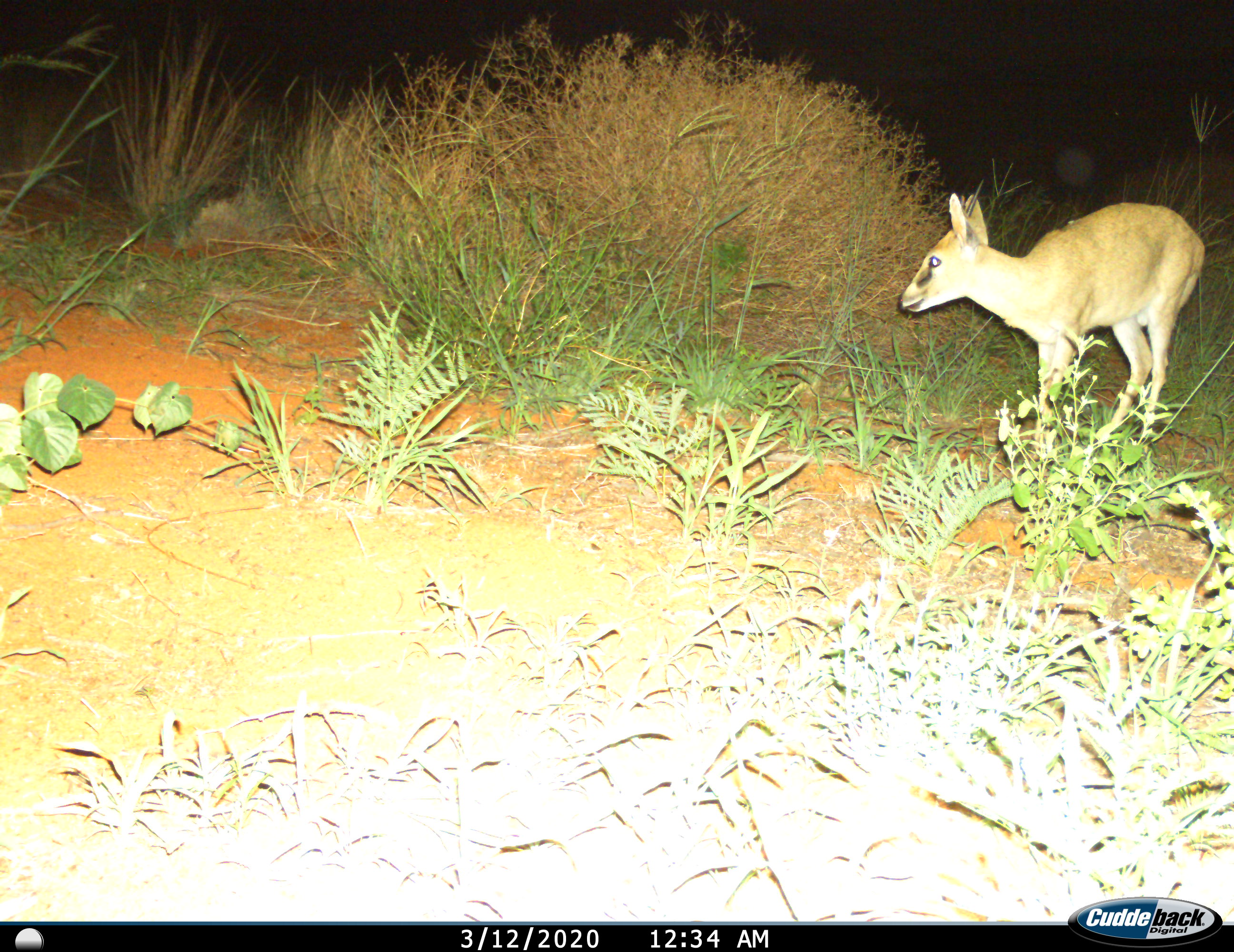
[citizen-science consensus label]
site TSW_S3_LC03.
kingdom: Animalia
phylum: Chordata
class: Mammalia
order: Artiodactyla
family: Bovidae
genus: Sylvicapra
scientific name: Sylvicapra grimmia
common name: common duiker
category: duikercommongrey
Duikercommongrey (common duiker) (Sylvicapra grimmia), count 1. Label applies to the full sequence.